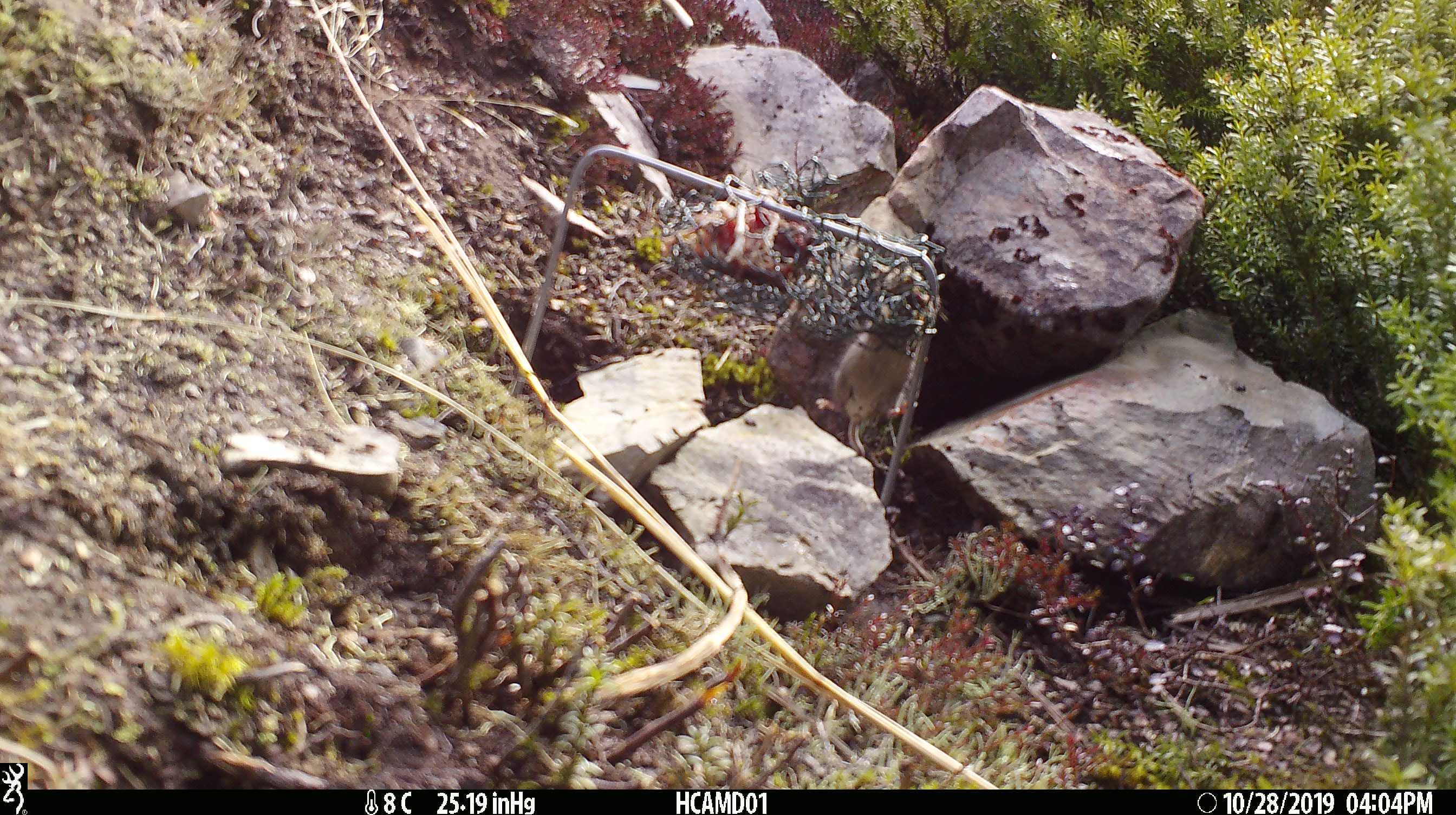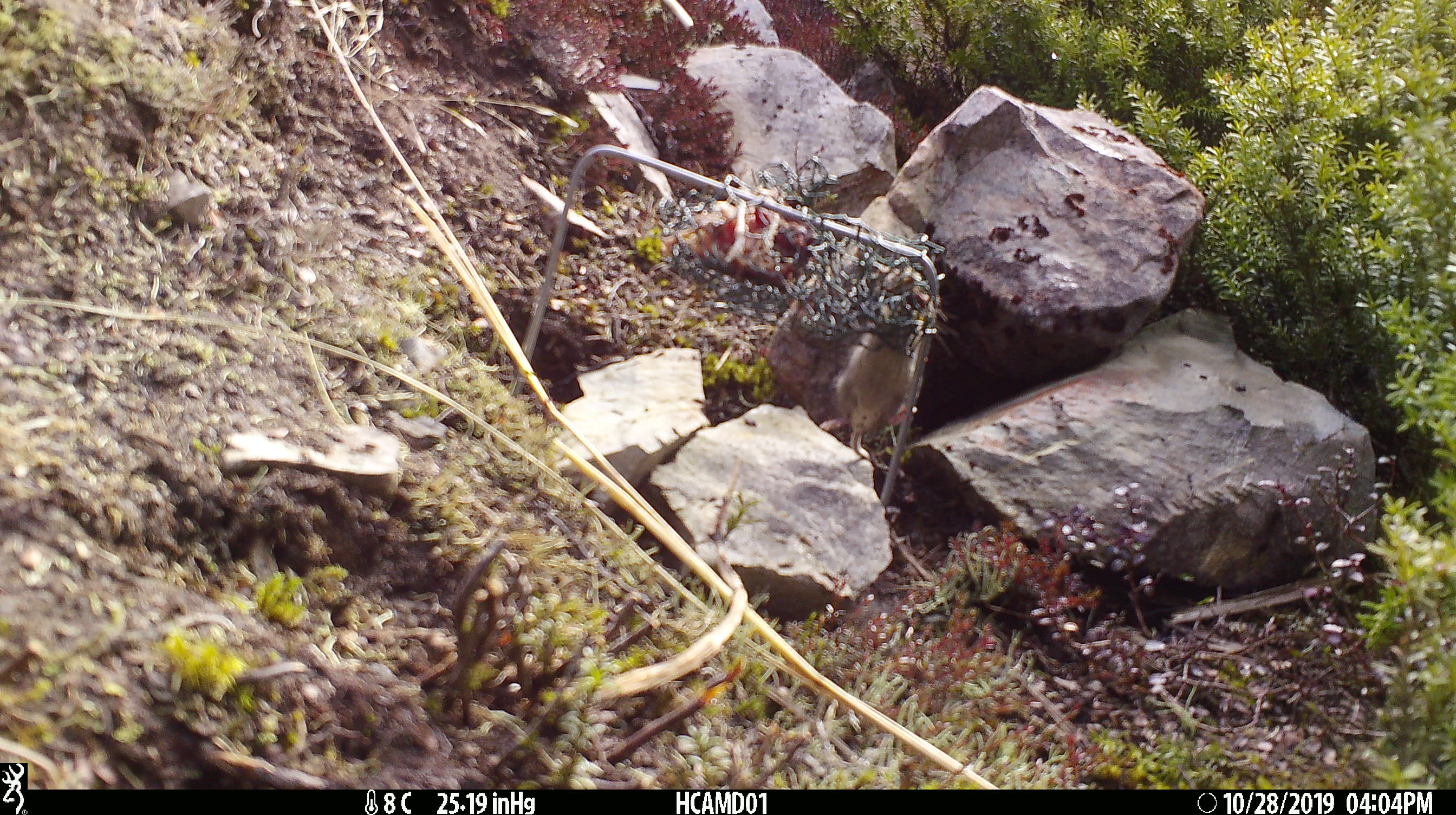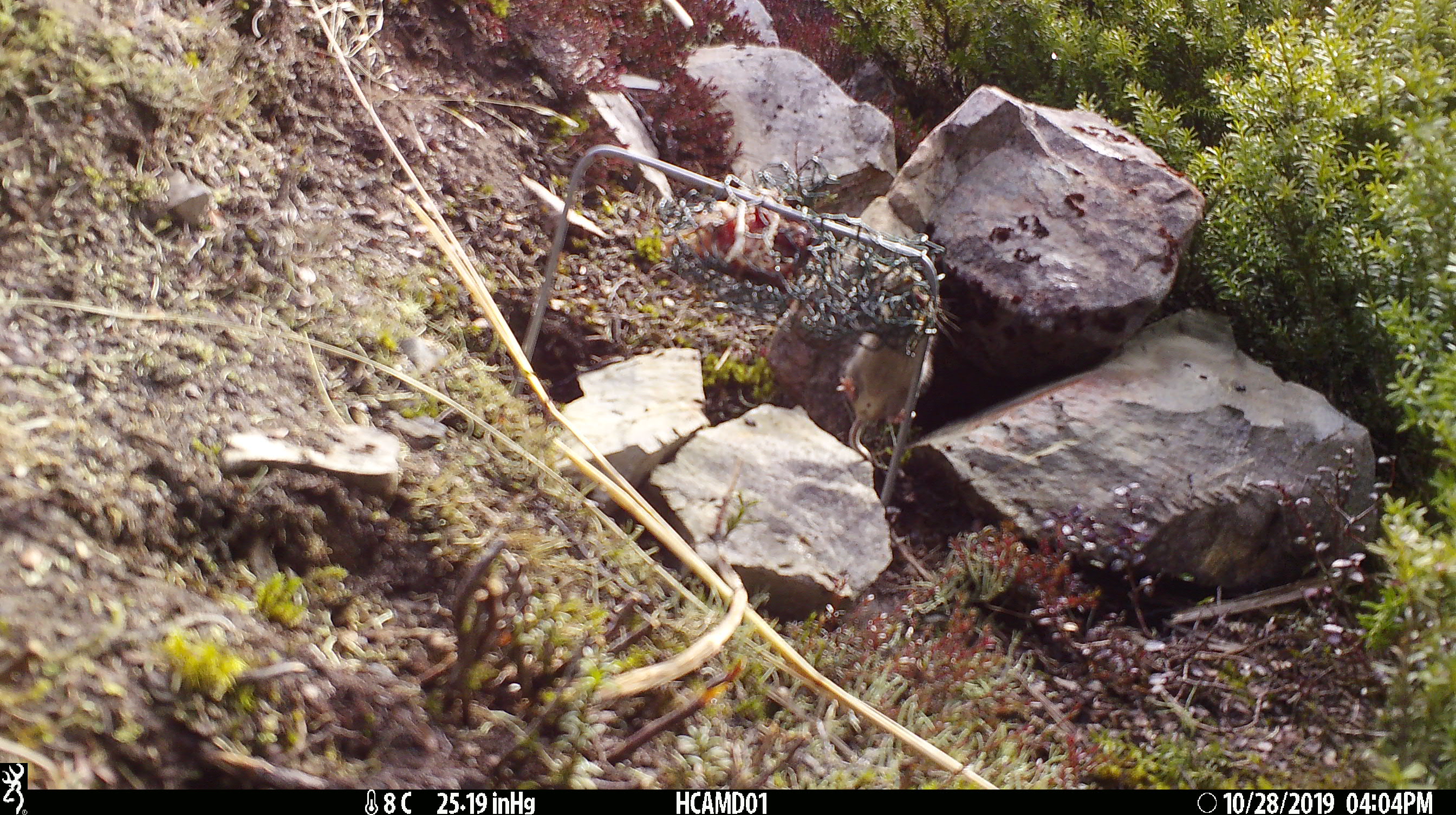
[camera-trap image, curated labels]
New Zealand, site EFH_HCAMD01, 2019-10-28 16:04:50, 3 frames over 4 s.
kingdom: Animalia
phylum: Chordata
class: Mammalia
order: Rodentia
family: Muridae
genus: Mus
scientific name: Mus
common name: mouse